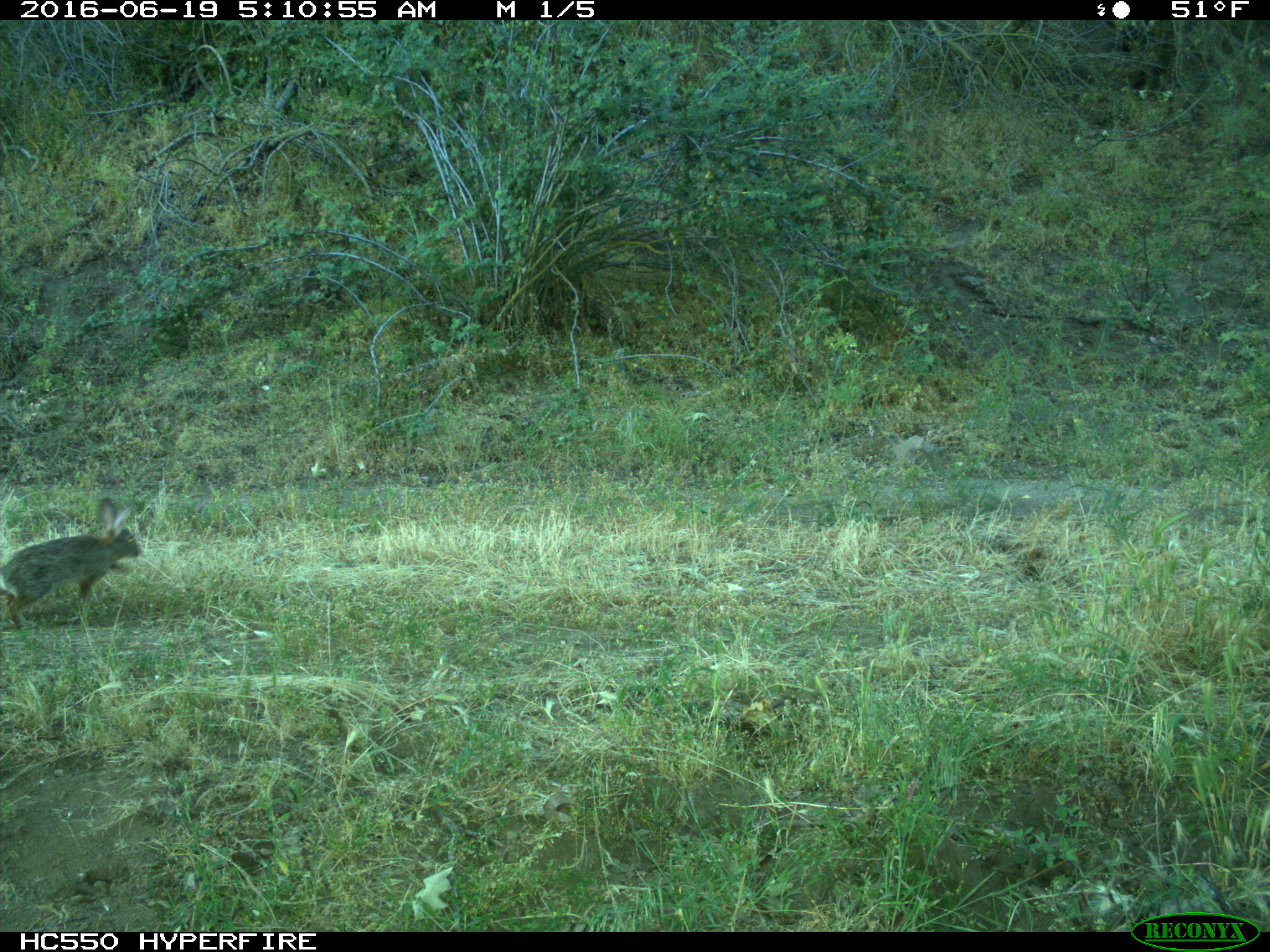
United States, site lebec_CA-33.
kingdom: Animalia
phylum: Chordata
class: Mammalia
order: Lagomorpha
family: Leporidae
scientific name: Leporidae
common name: rabbits and hares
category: unidentified rabbit